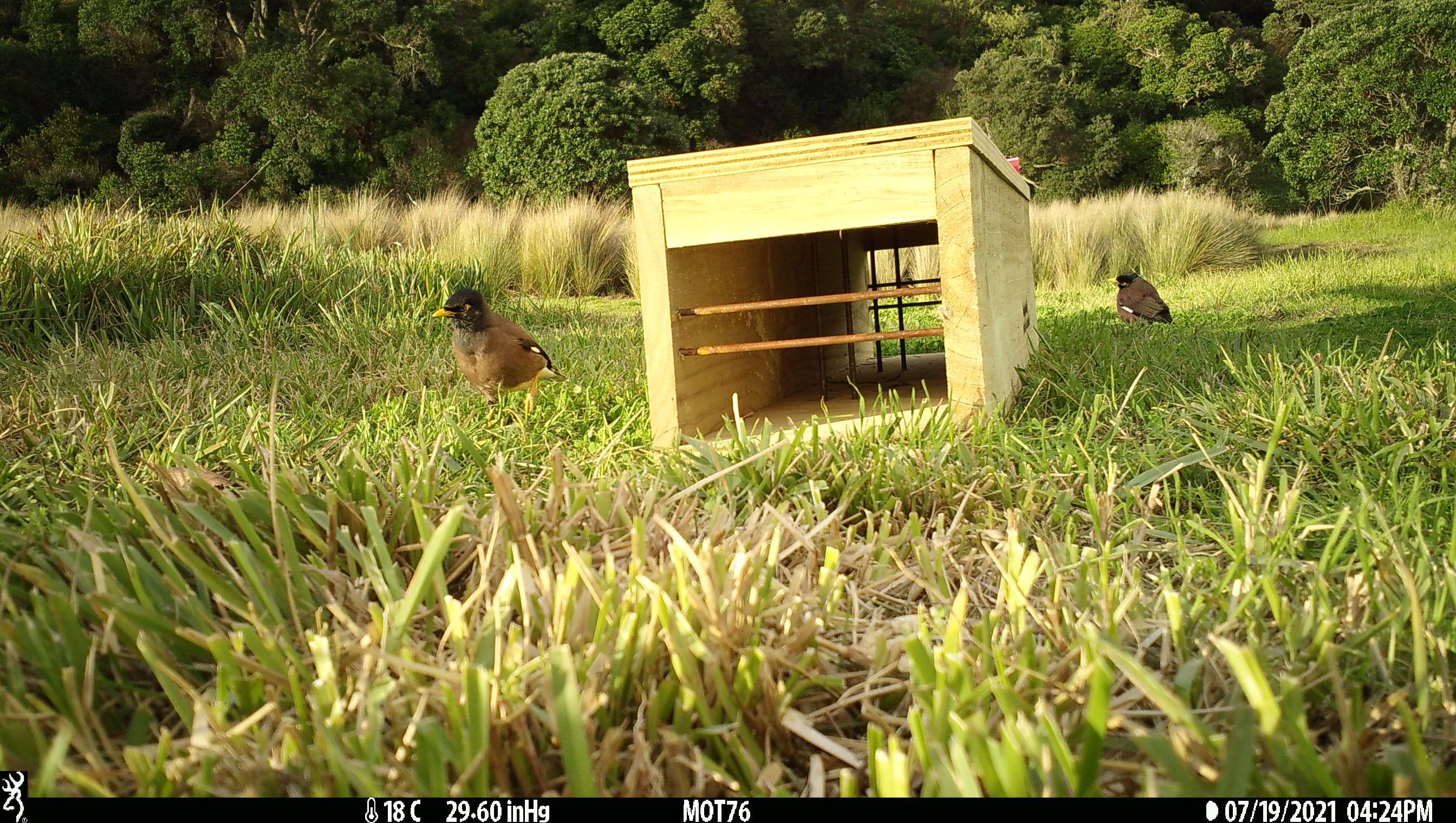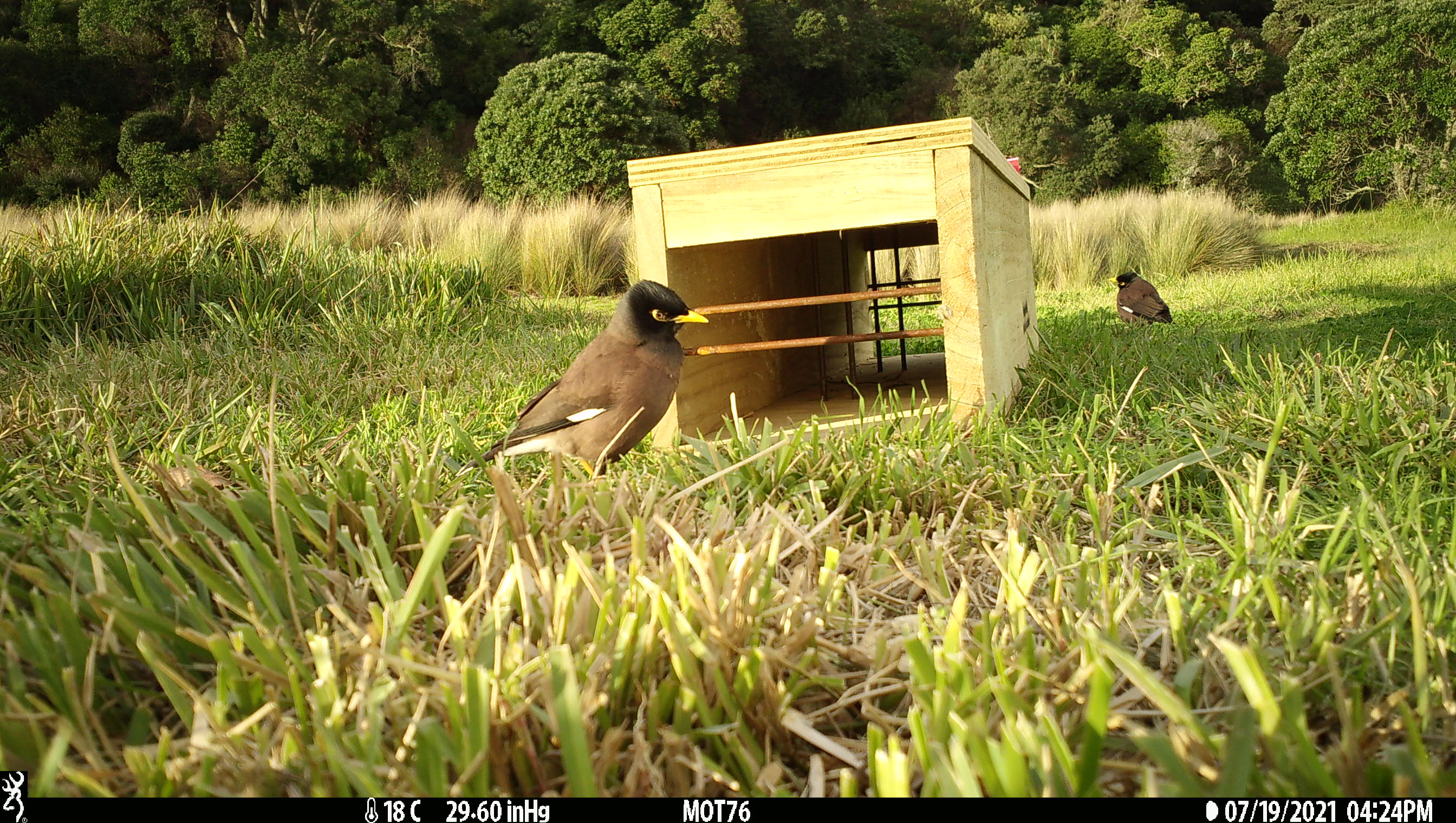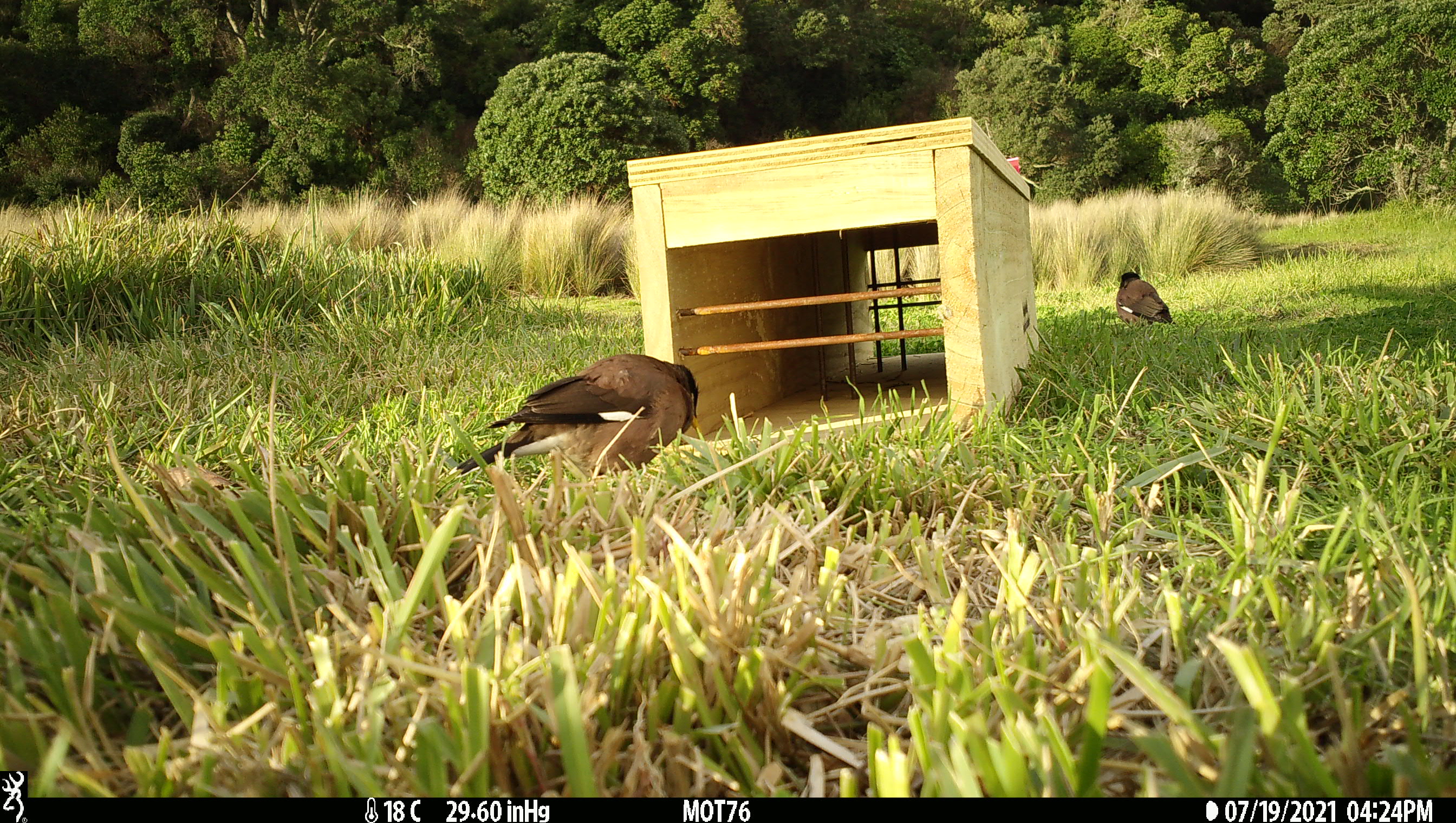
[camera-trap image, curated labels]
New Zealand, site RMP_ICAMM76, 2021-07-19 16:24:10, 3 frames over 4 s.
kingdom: Animalia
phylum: Chordata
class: Aves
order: Passeriformes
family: Sturnidae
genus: Acridotheres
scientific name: Acridotheres tristis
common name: common myna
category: myna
Myna (common myna) (Acridotheres tristis).